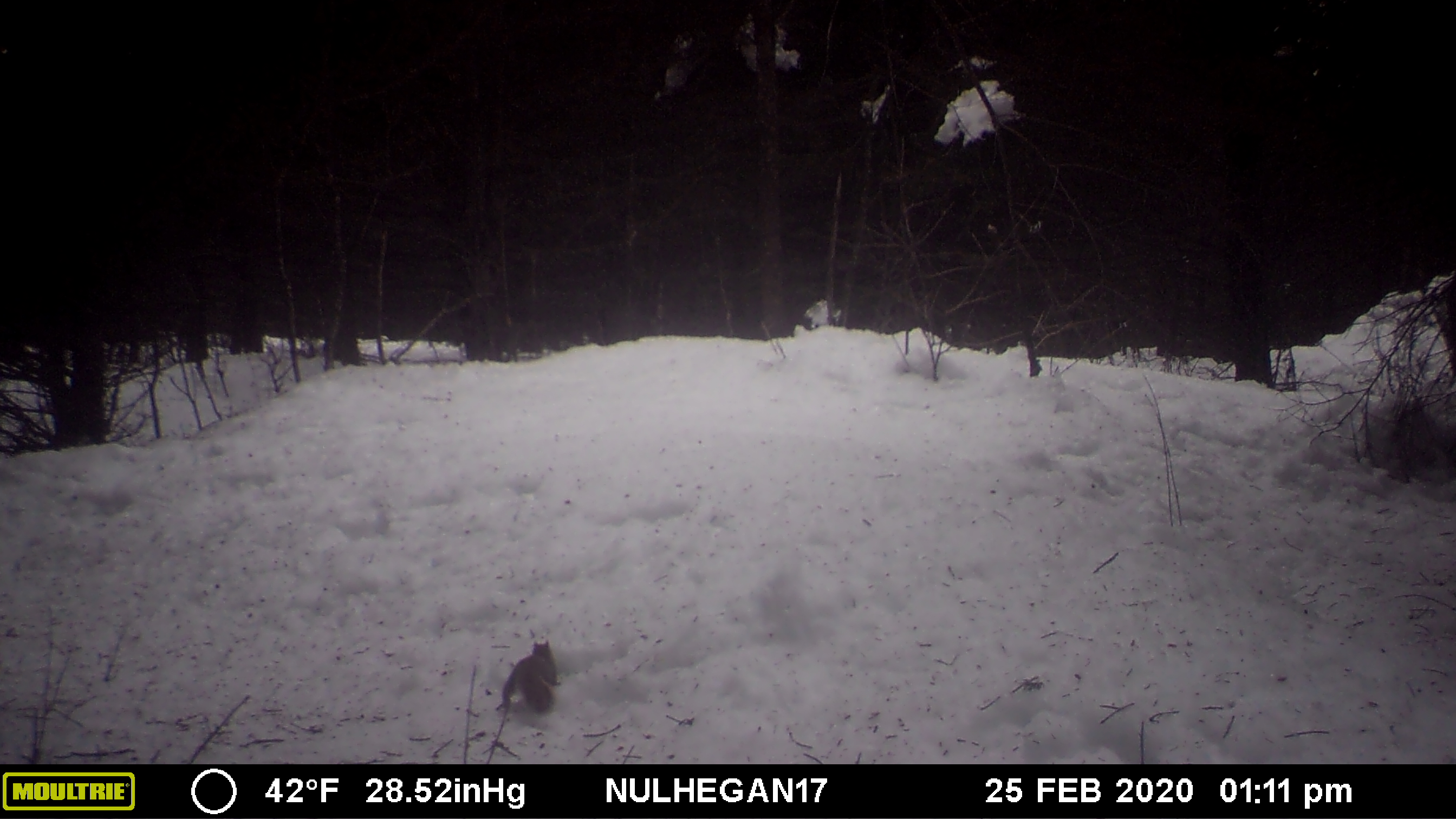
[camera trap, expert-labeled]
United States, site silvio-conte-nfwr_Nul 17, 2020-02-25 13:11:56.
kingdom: Animalia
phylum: Chordata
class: Mammalia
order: Rodentia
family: Sciuridae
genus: Tamiasciurus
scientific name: Tamiasciurus hudsonicus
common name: red squirrel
Red squirrel (Tamiasciurus hudsonicus).